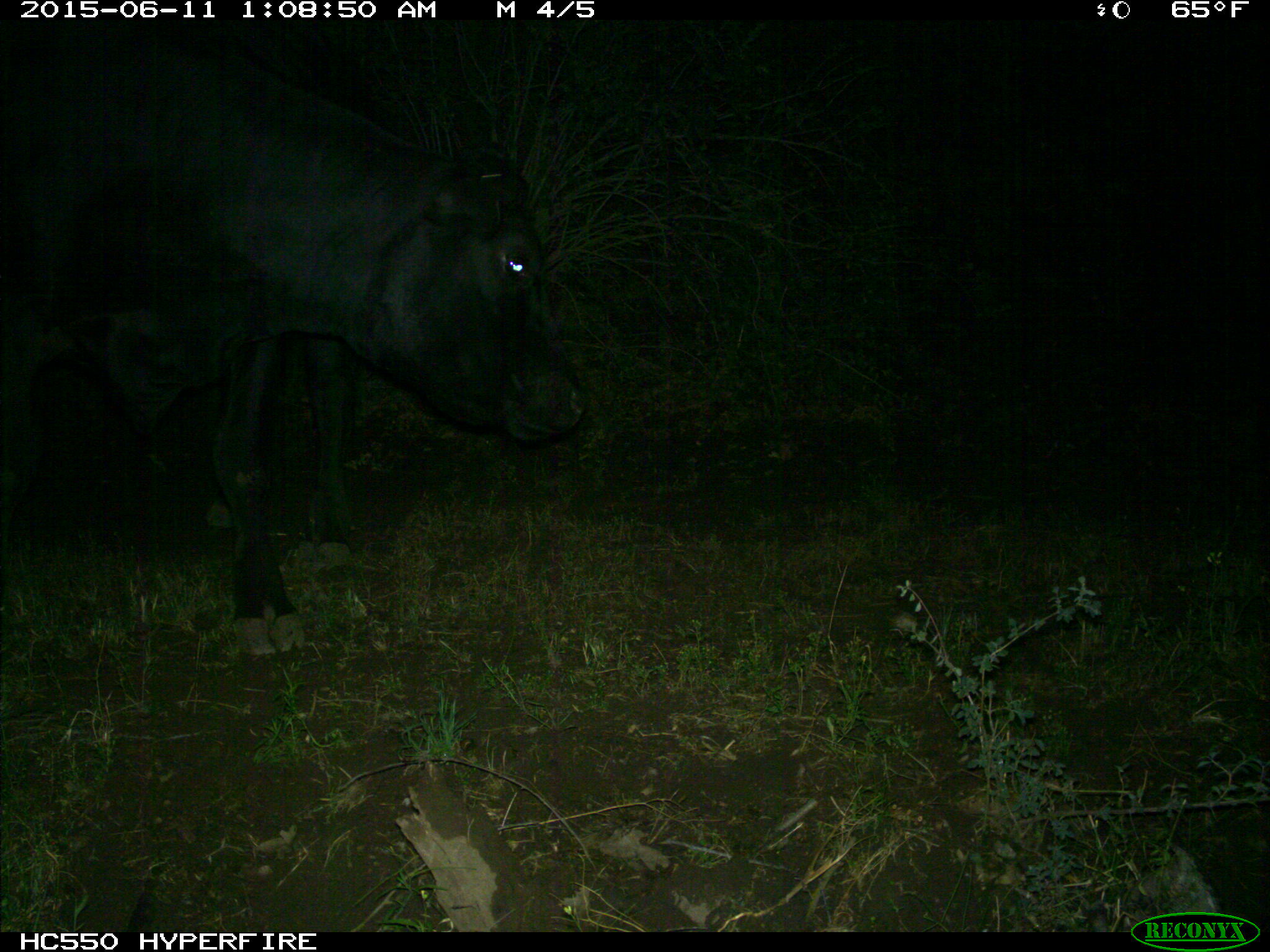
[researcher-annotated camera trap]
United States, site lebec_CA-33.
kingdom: Animalia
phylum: Chordata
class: Mammalia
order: Artiodactyla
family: Bovidae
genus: Bos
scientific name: Bos taurus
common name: domestic cow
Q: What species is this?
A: Bos taurus (domestic cow).